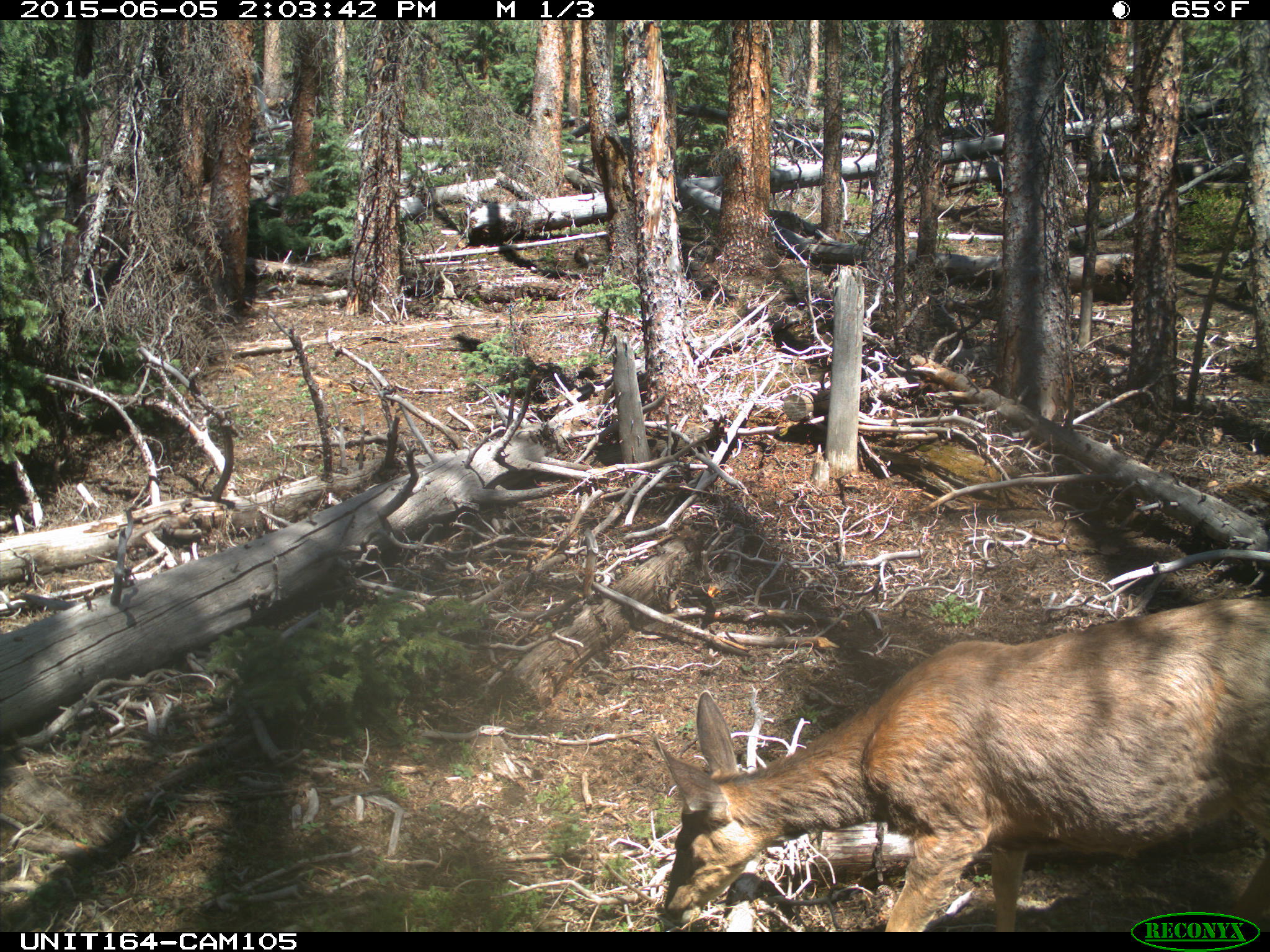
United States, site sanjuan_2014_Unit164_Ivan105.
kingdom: Animalia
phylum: Chordata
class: Mammalia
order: Artiodactyla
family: Cervidae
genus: Odocoileus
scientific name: Odocoileus hemionus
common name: mule deer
Odocoileus hemionus (mule deer).